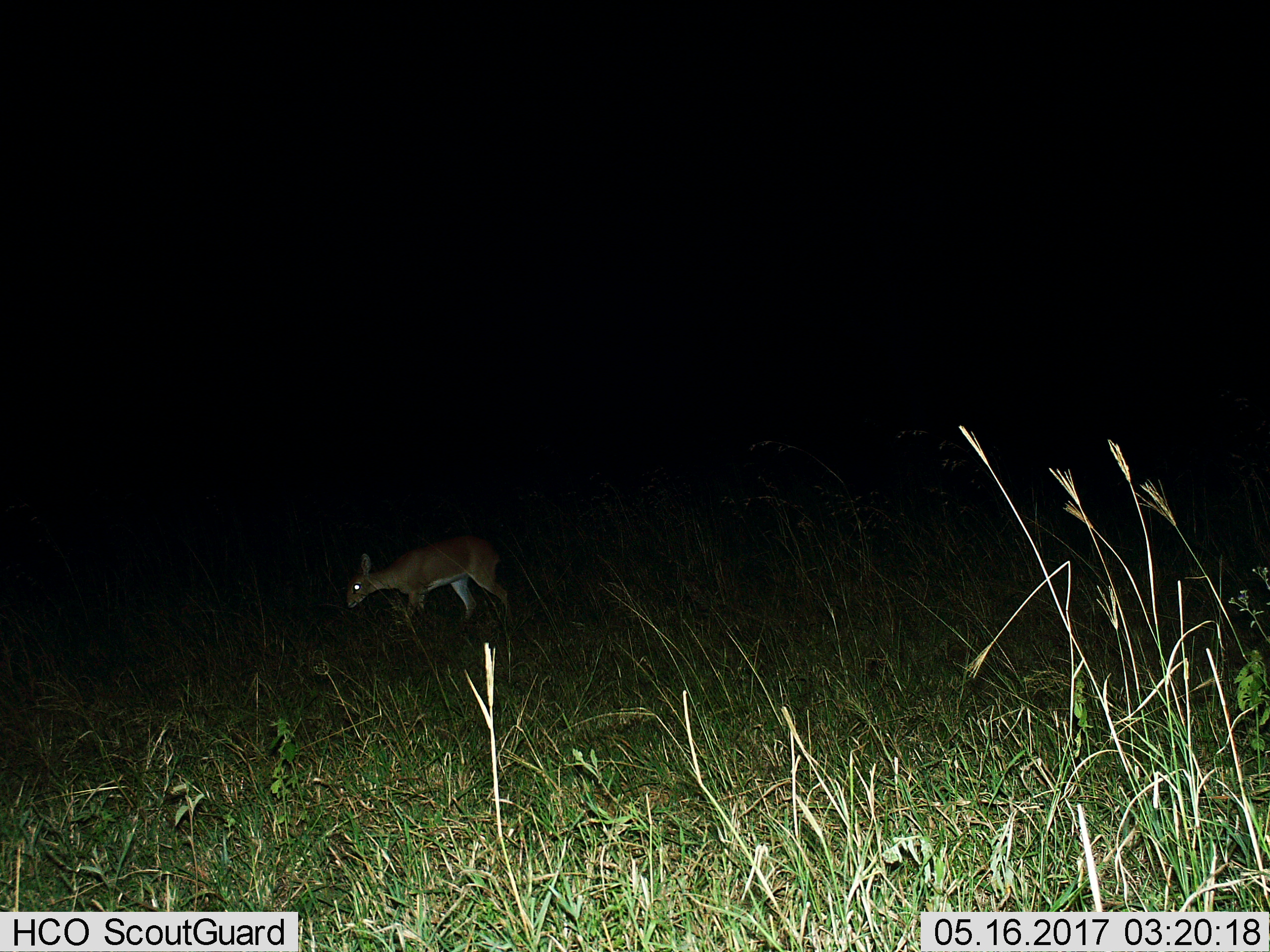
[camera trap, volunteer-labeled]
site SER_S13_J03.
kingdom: Animalia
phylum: Chordata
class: Mammalia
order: Artiodactyla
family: Bovidae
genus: Raphicerus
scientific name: Raphicerus campestris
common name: steenbok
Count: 1.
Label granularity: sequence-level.